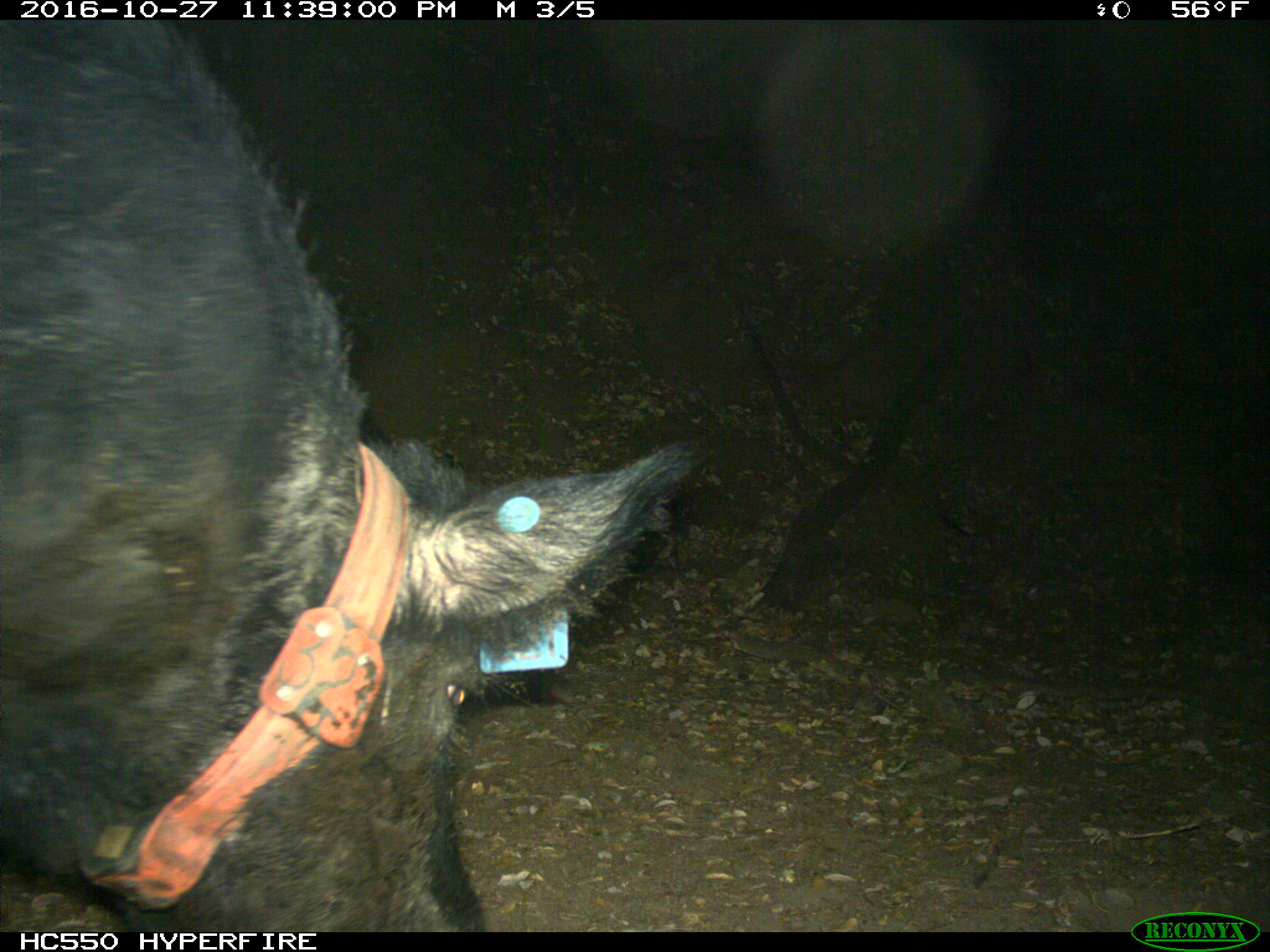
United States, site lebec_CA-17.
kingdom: Animalia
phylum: Chordata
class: Mammalia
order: Artiodactyla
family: Suidae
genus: Sus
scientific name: Sus scrofa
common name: wild boar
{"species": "Sus scrofa (wild boar)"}